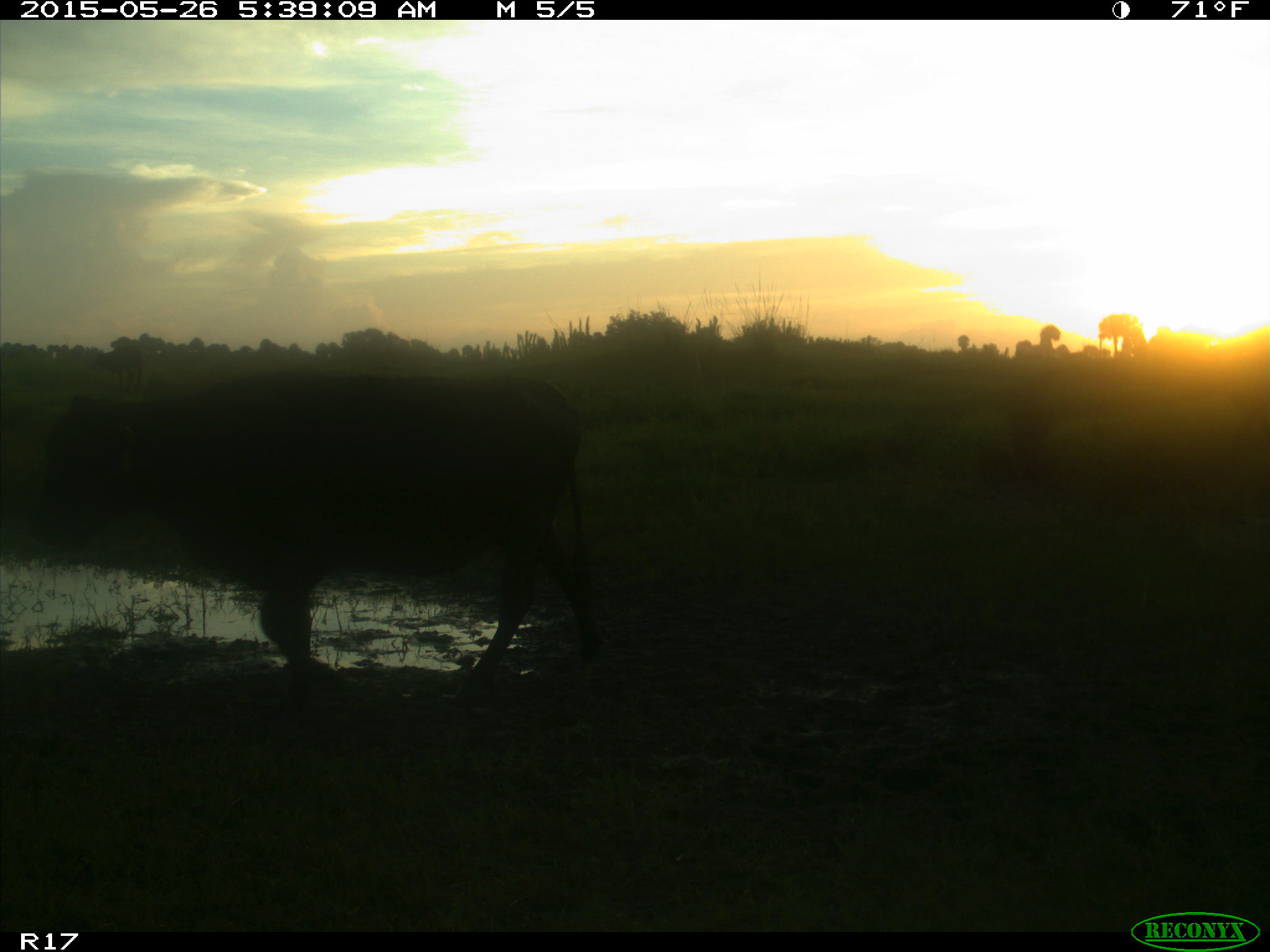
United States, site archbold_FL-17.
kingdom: Animalia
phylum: Chordata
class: Mammalia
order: Artiodactyla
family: Bovidae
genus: Bos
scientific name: Bos taurus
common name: domestic cow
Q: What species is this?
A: Bos taurus (domestic cow).